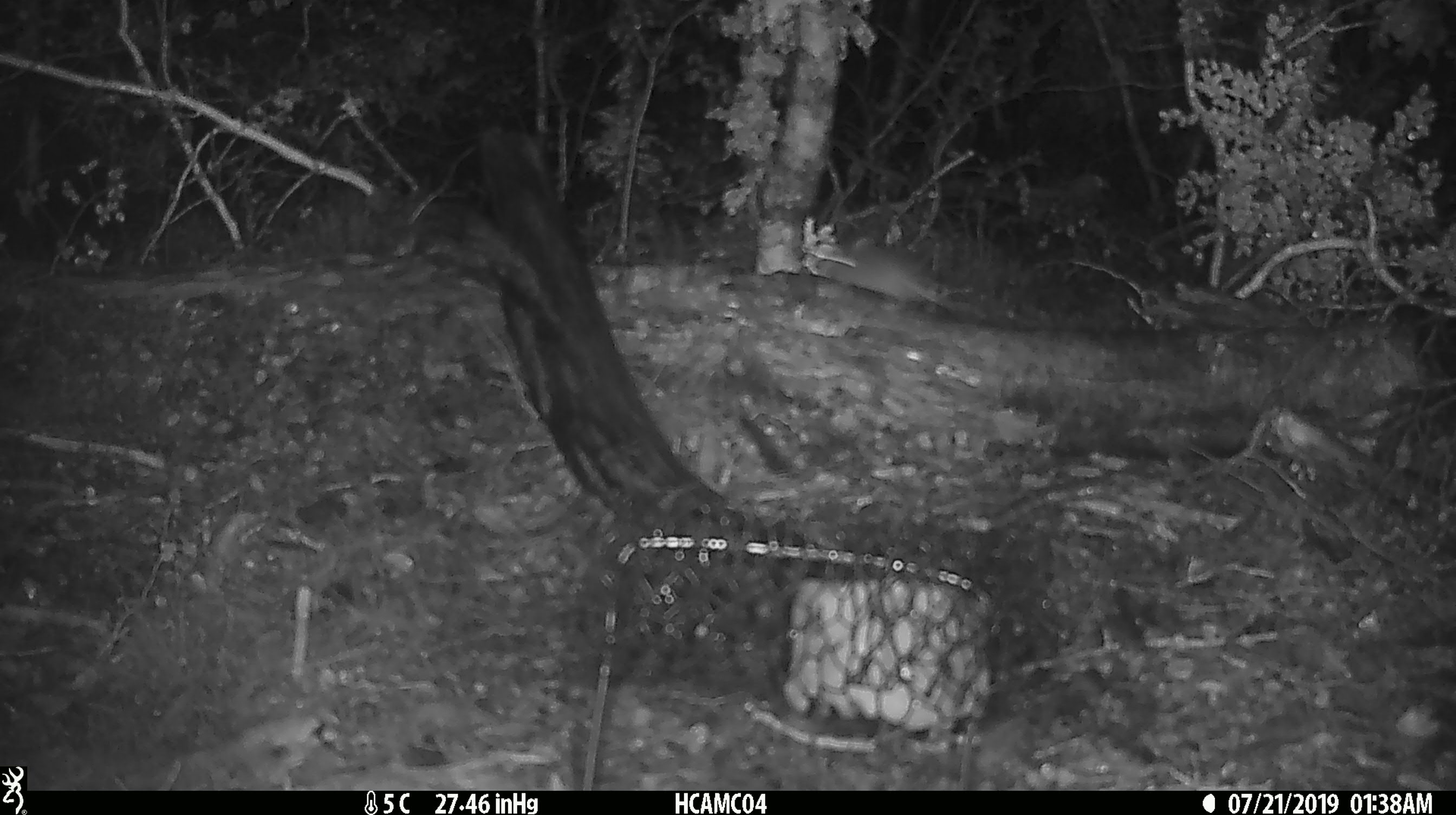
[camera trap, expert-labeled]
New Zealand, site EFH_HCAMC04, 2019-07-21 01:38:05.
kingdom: Animalia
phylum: Chordata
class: Mammalia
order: Rodentia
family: Muridae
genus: Mus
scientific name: Mus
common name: mouse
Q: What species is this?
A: Mouse (Mus).